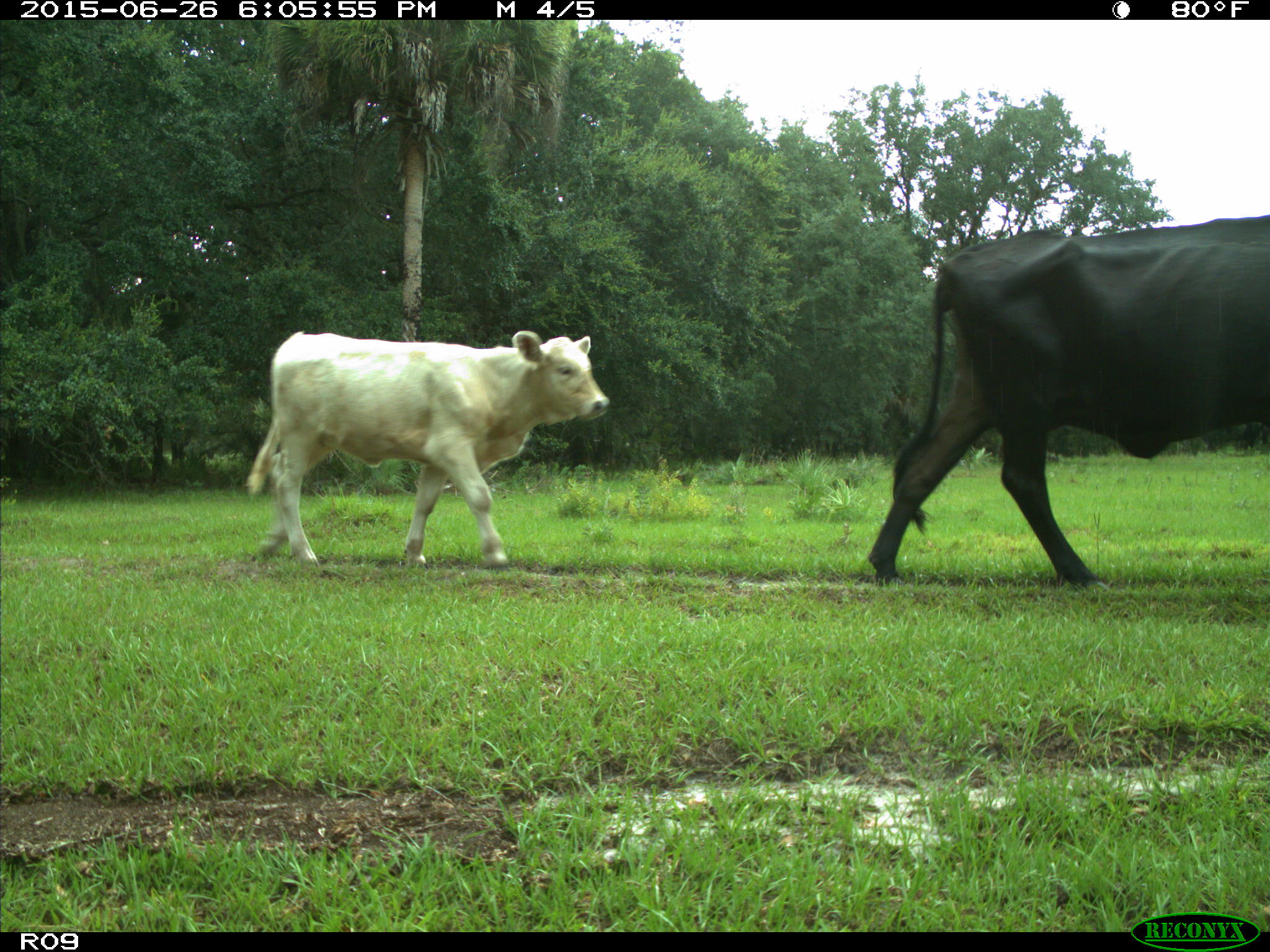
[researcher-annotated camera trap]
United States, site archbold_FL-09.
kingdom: Animalia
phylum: Chordata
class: Mammalia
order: Artiodactyla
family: Bovidae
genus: Bos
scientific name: Bos taurus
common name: domestic cow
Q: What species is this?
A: Bos taurus (domestic cow).